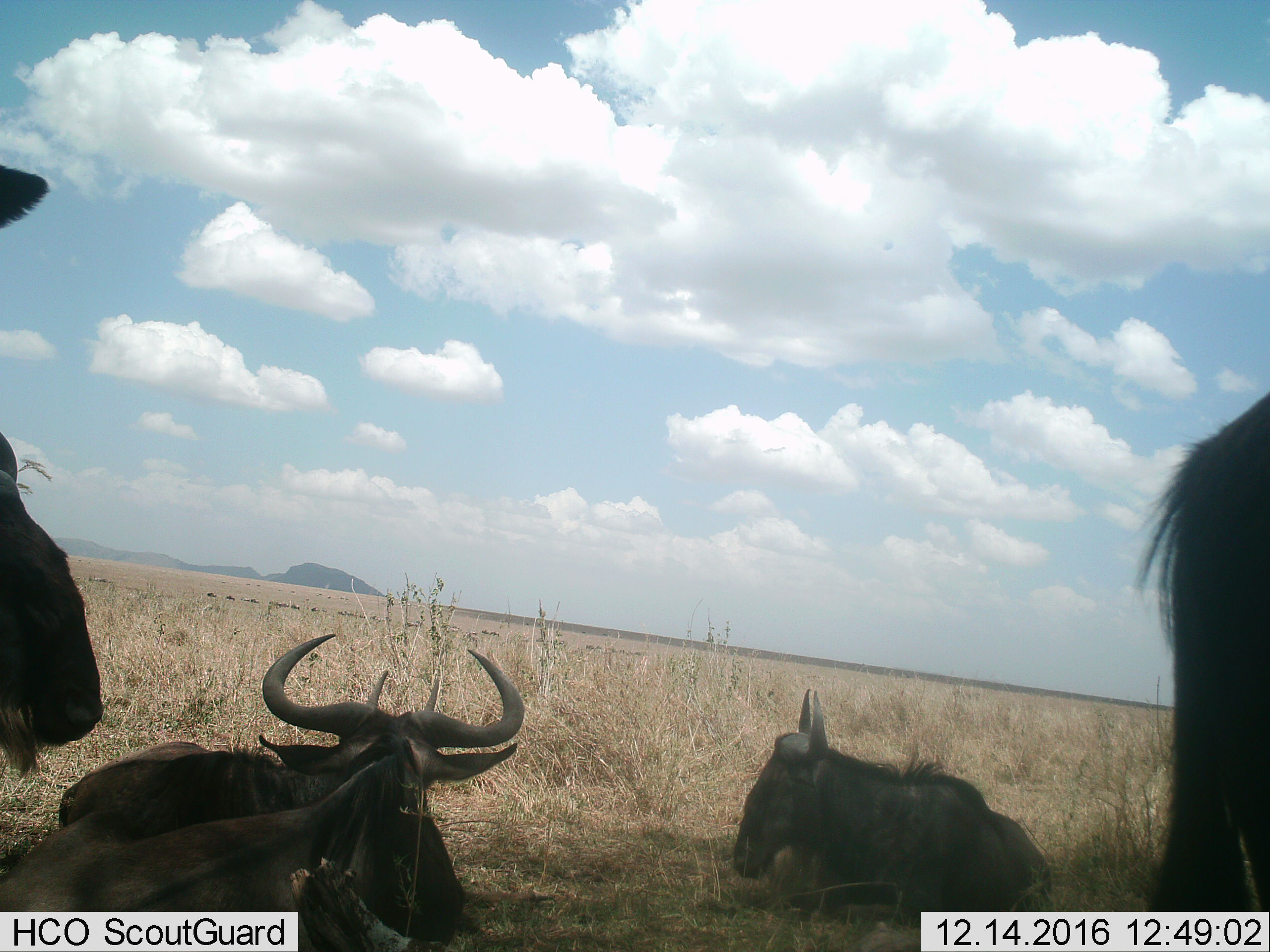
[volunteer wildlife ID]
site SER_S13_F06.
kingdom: Animalia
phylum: Chordata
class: Mammalia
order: Artiodactyla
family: Bovidae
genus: Connochaetes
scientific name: Connochaetes taurinus taurinus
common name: blue wildebeest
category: wildebeestblue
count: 5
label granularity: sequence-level